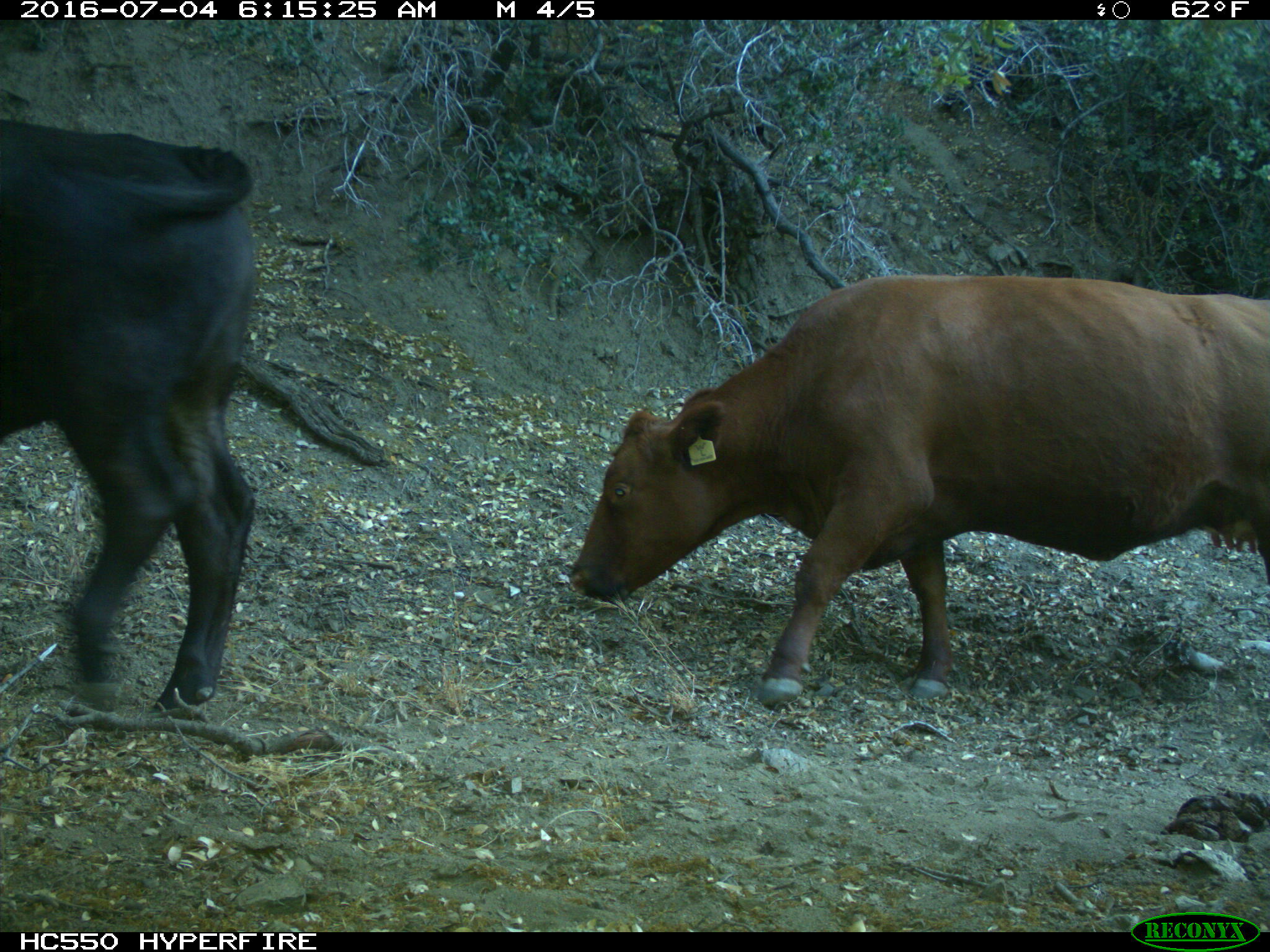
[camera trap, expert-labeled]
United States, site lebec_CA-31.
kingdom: Animalia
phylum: Chordata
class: Mammalia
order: Artiodactyla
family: Bovidae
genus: Bos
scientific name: Bos taurus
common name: domestic cow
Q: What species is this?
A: Bos taurus (domestic cow).